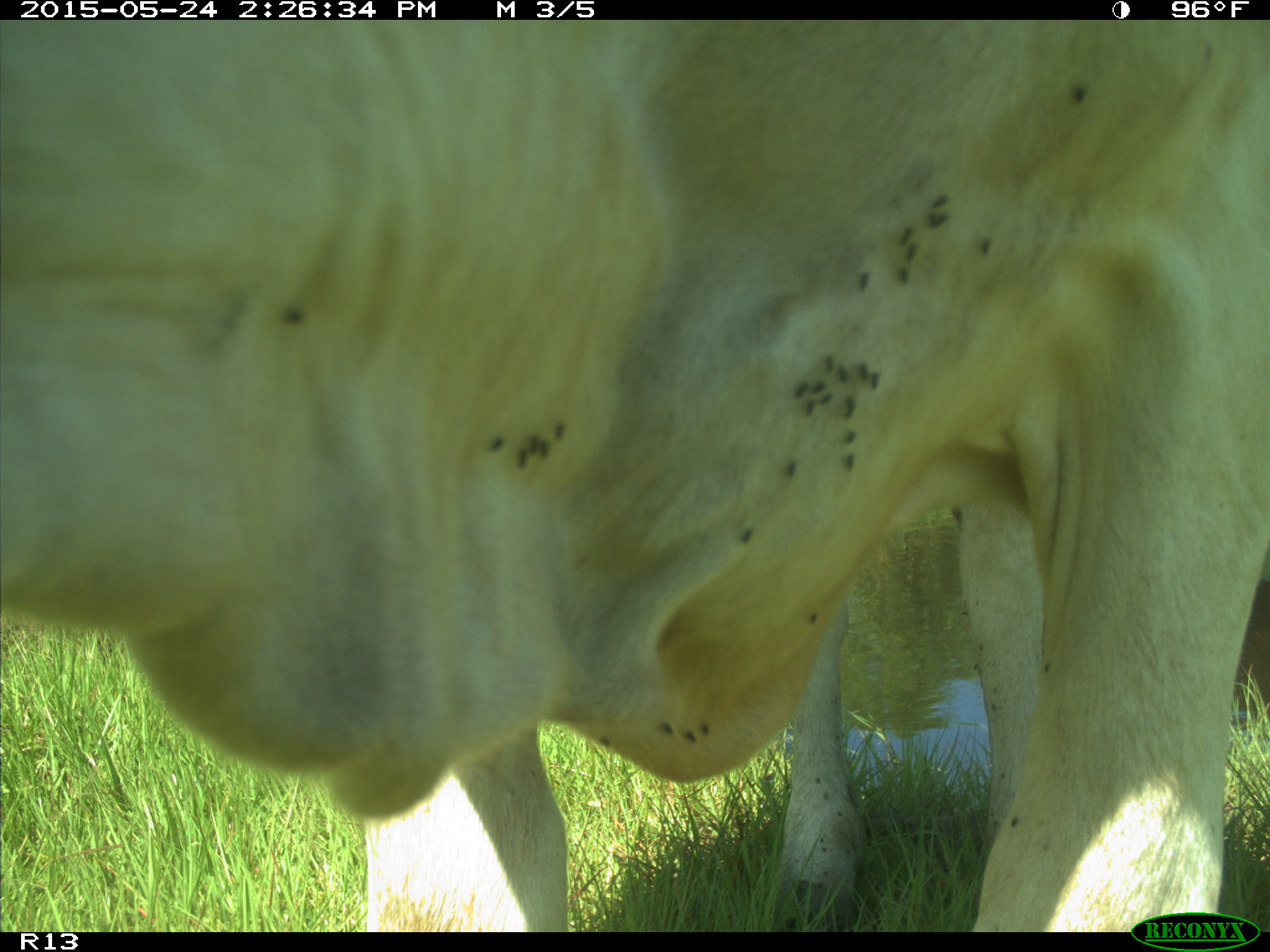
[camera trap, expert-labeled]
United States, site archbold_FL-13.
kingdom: Animalia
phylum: Chordata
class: Mammalia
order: Artiodactyla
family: Bovidae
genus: Bos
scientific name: Bos taurus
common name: domestic cow